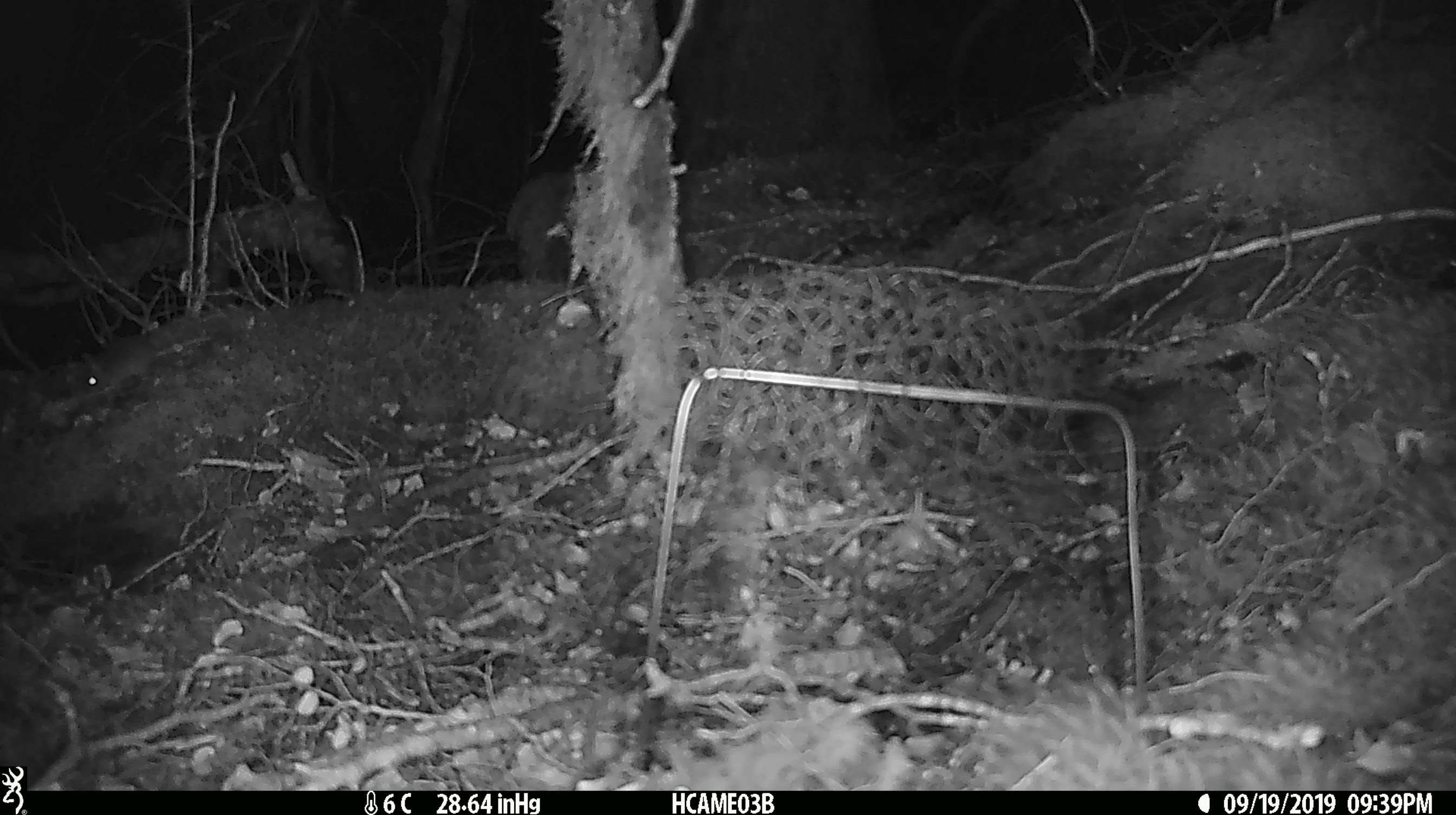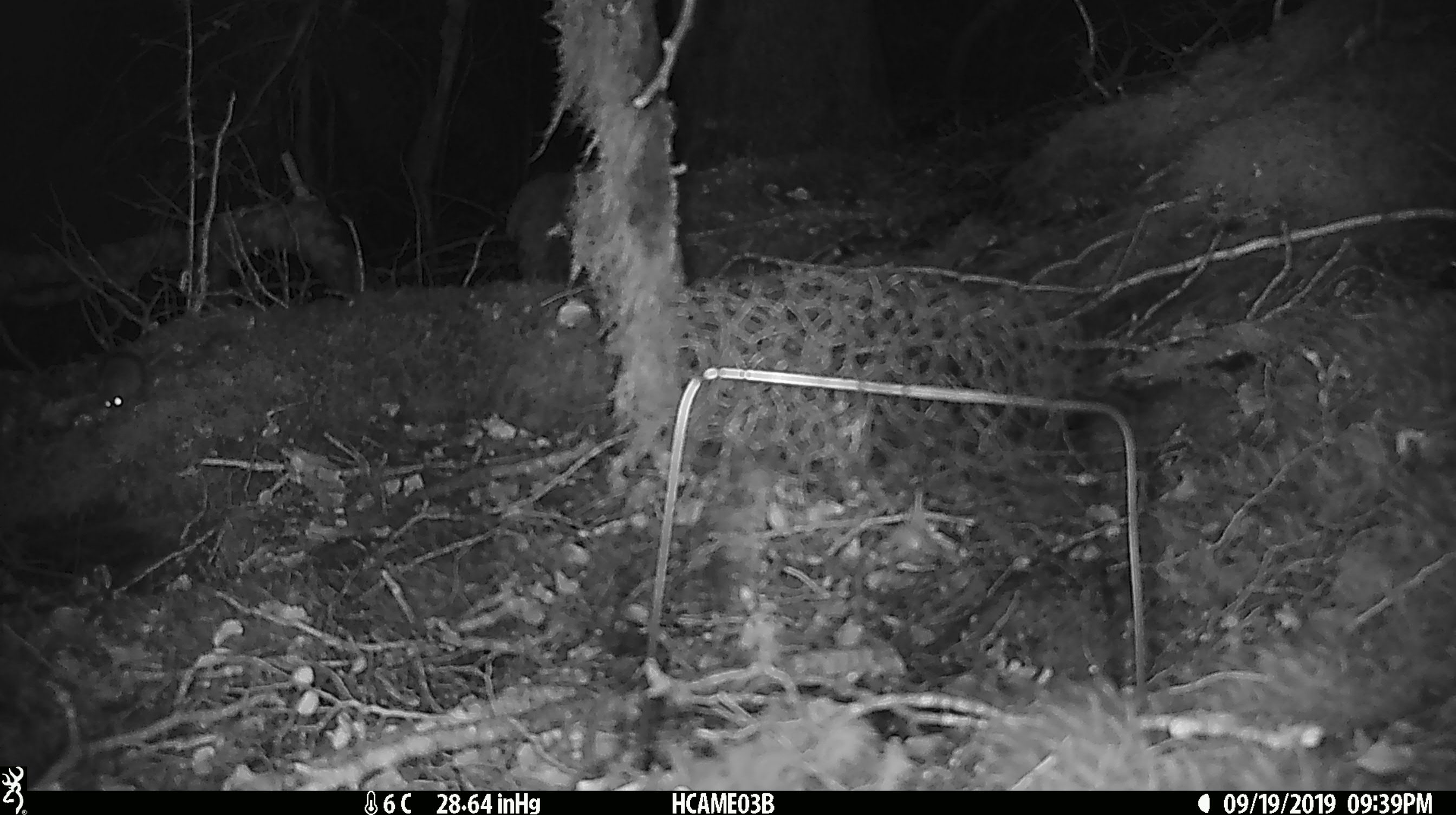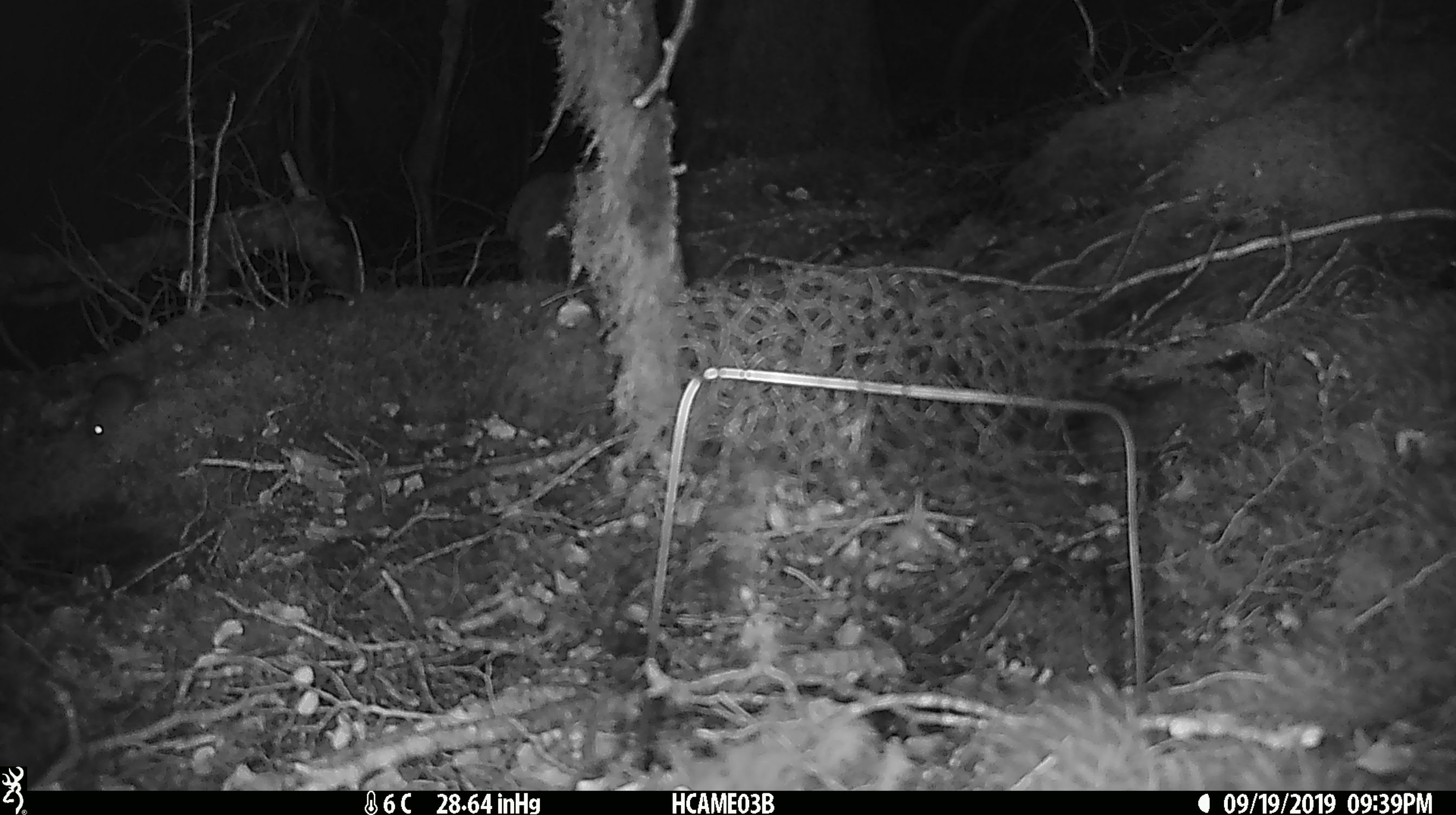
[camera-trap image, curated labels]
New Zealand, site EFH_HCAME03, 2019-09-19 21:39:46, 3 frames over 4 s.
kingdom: Animalia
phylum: Chordata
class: Mammalia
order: Rodentia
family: Muridae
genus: Mus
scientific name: Mus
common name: mouse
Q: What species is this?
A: Mouse (Mus).